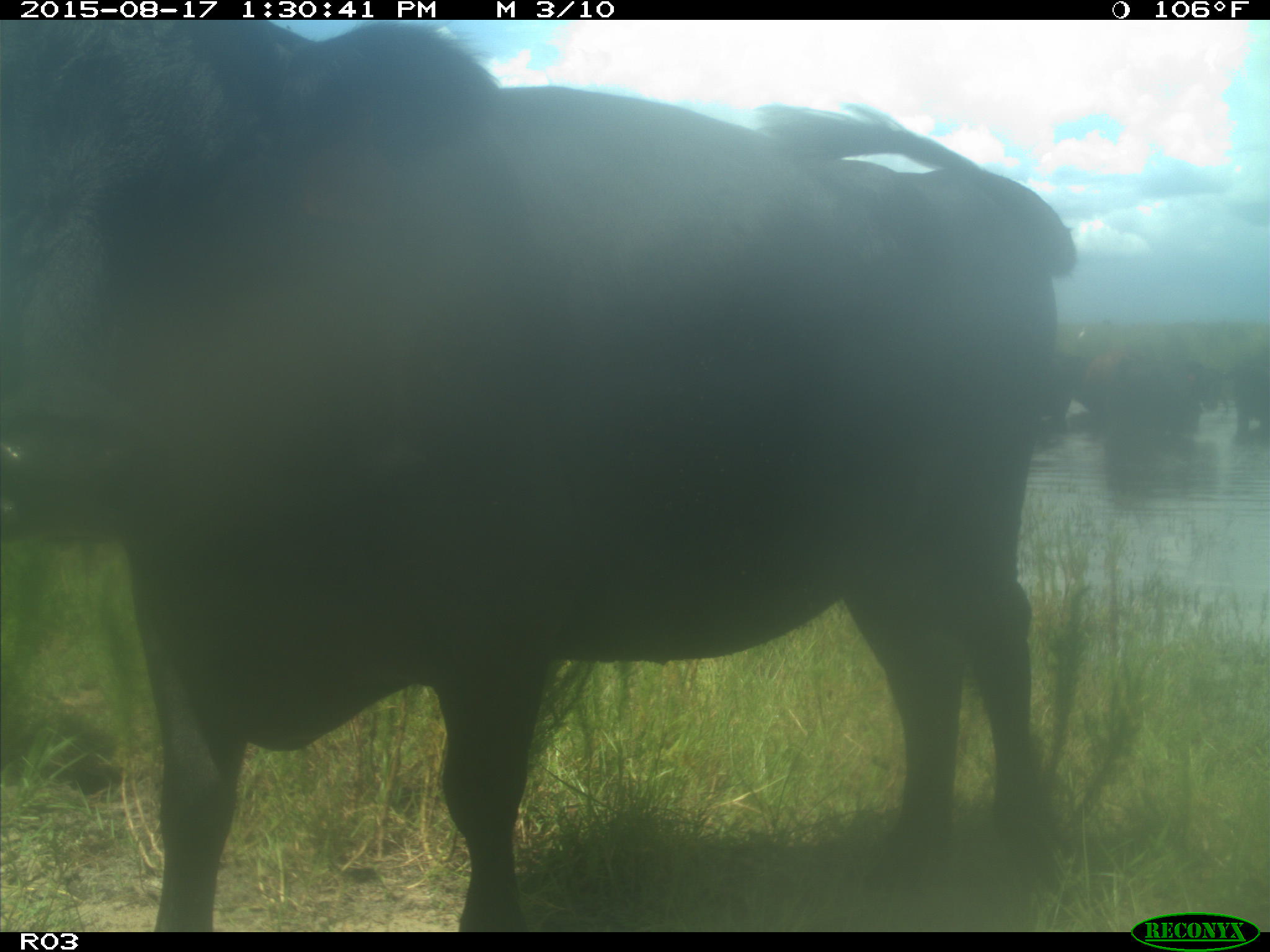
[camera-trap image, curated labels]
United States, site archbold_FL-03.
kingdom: Animalia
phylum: Chordata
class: Mammalia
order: Artiodactyla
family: Bovidae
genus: Bos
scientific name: Bos taurus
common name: domestic cow